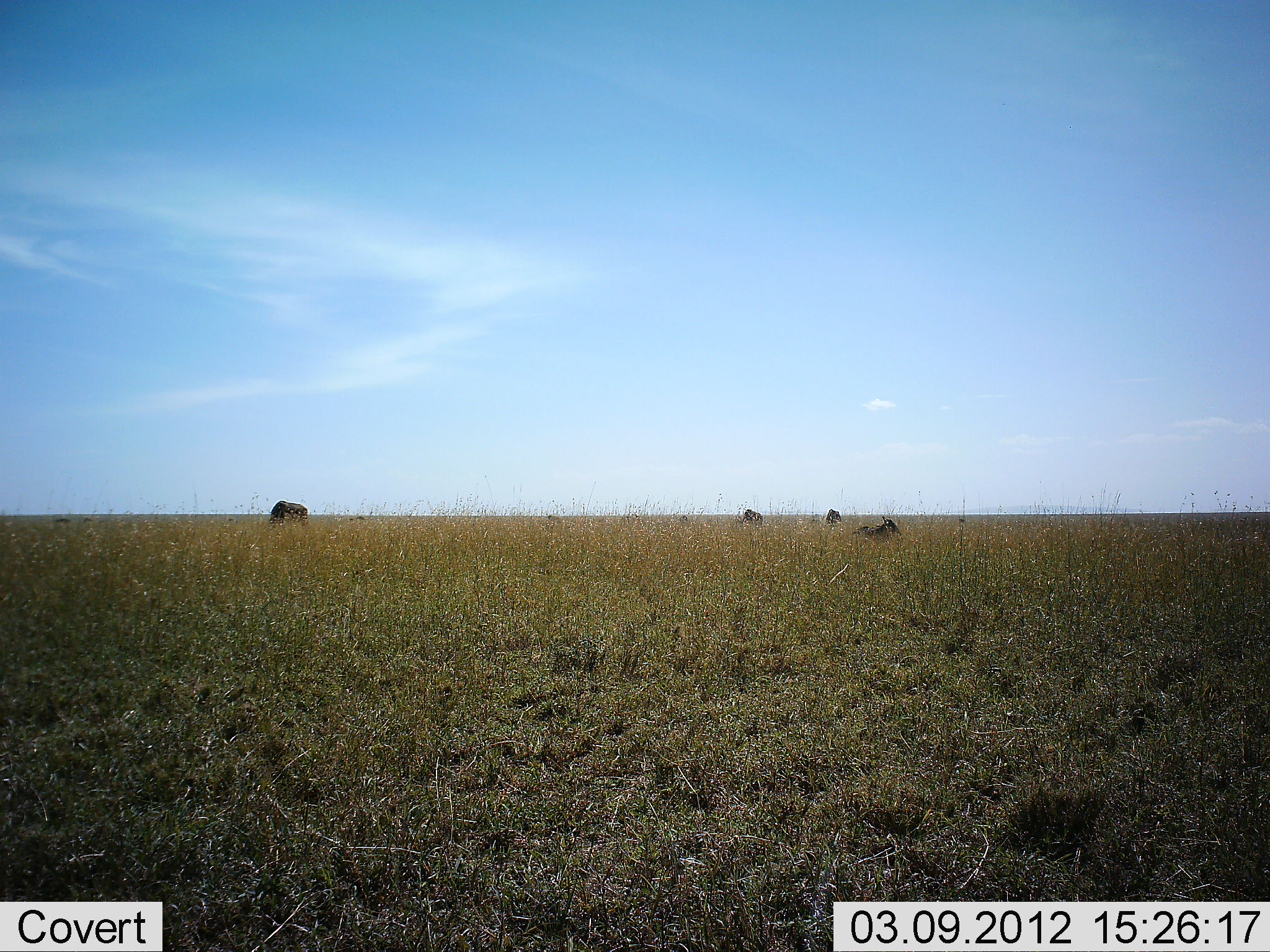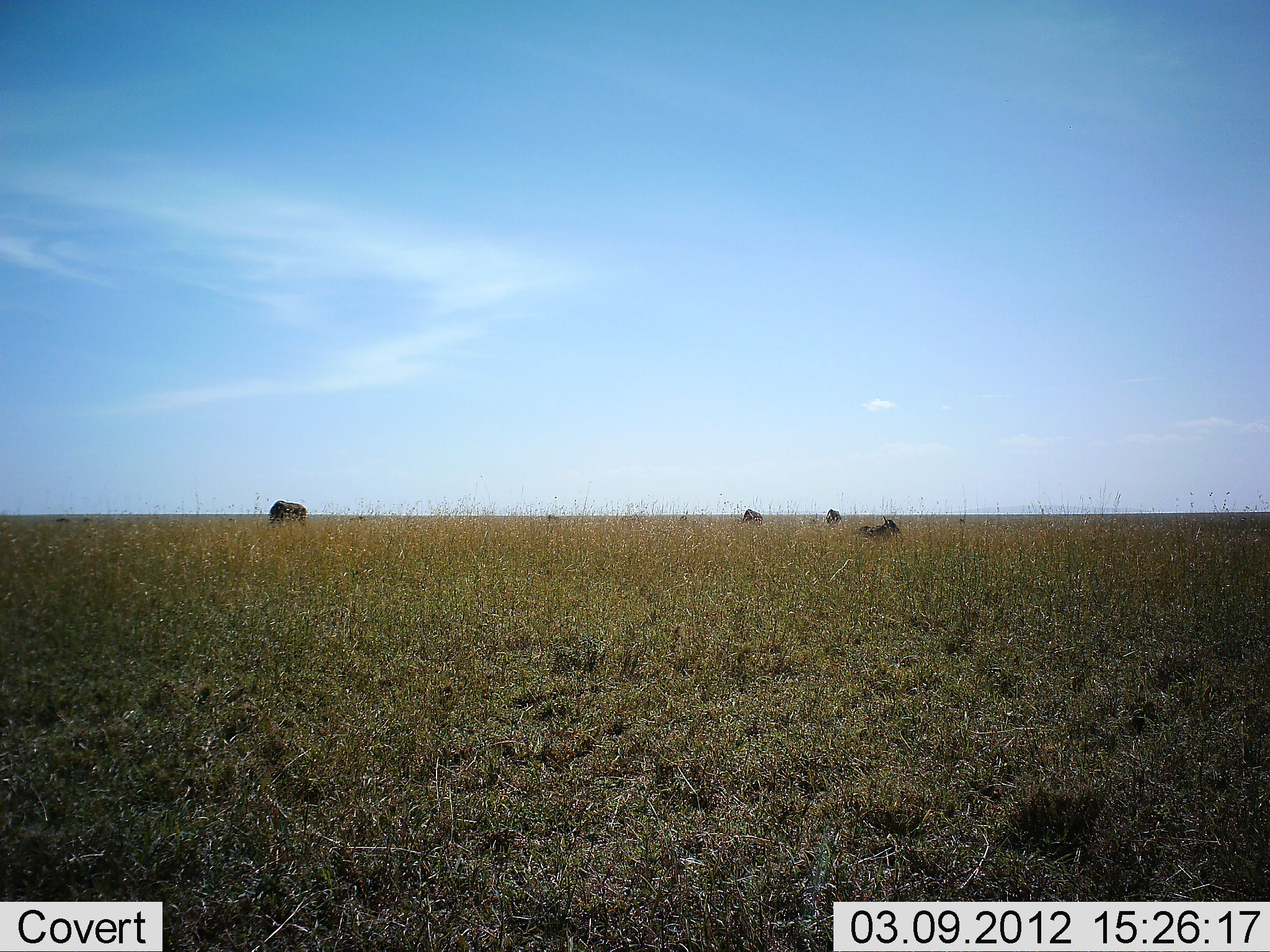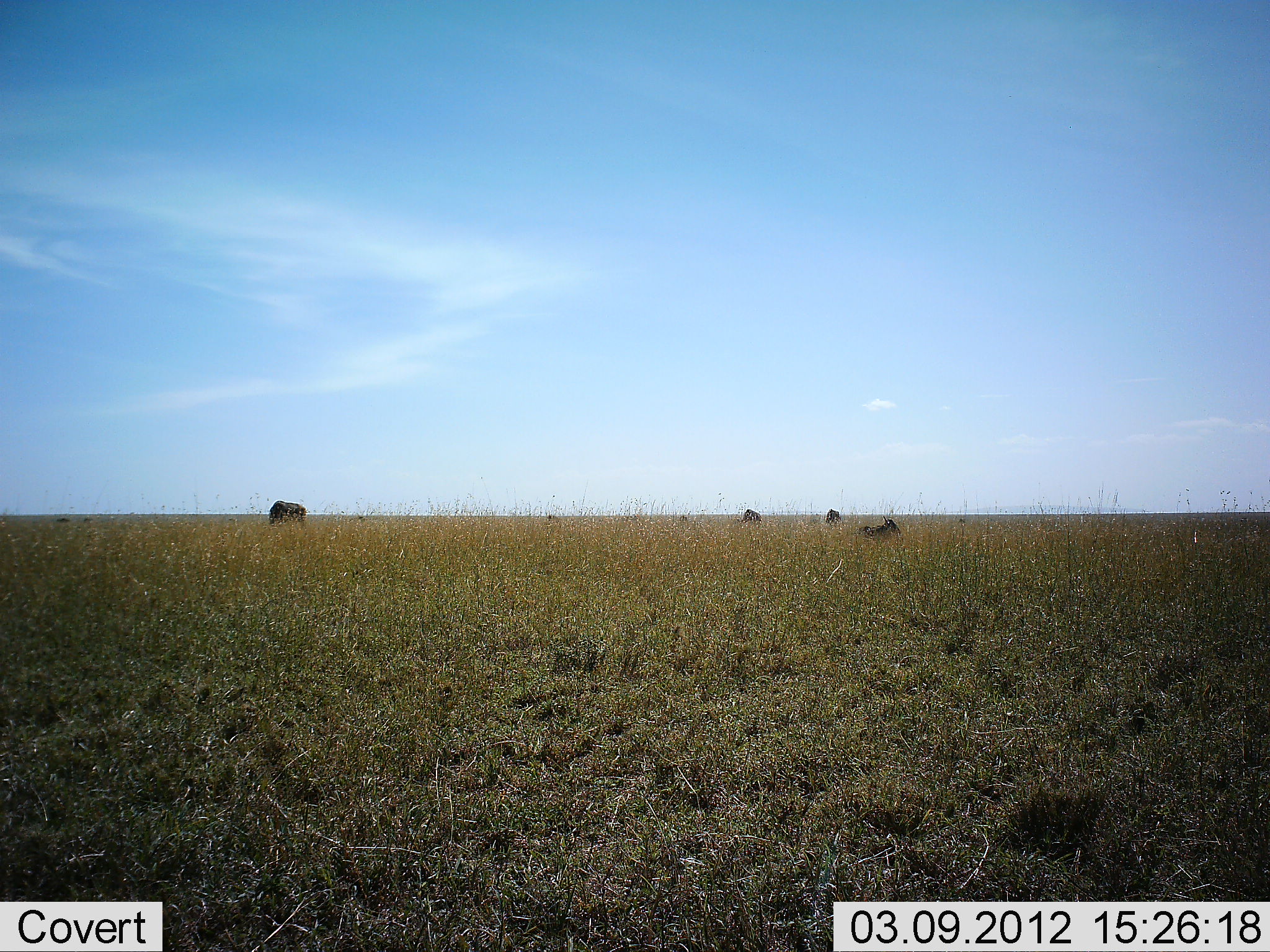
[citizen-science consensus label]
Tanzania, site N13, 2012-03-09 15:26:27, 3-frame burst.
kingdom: Animalia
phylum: Chordata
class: Mammalia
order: Artiodactyla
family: Bovidae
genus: Connochaetes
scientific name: Connochaetes taurinus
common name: blue wildebeest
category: wildebeest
Wildebeest (blue wildebeest) (Connochaetes taurinus), count 4. Behavior (volunteer vote fractions): standing 38%, resting 88%, moving 4%, interacting 0%. Young present (vote fraction): 4%. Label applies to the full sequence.